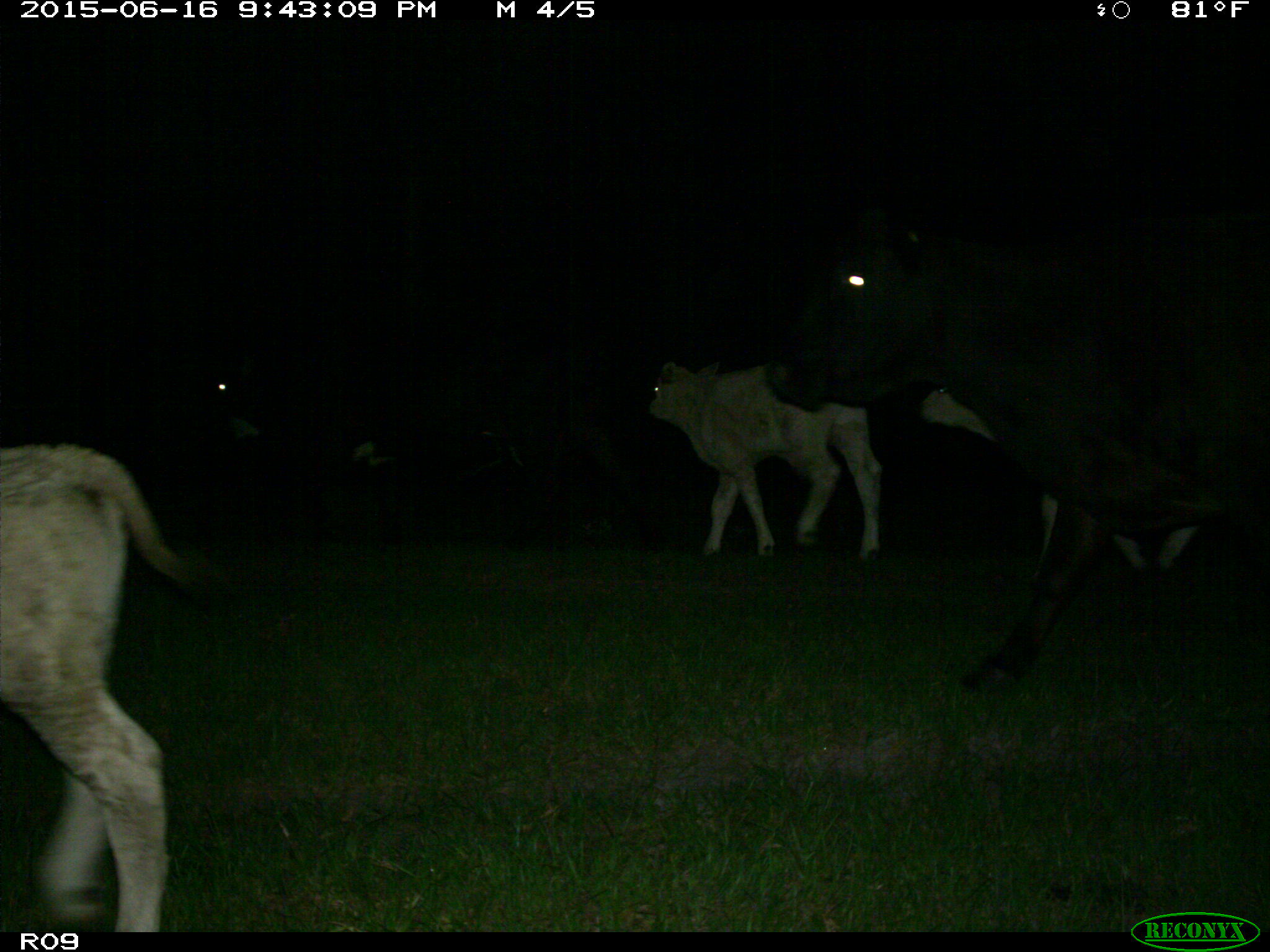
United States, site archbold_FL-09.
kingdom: Animalia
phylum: Chordata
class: Mammalia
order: Artiodactyla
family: Bovidae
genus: Bos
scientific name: Bos taurus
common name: domestic cow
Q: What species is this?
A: Bos taurus (domestic cow).